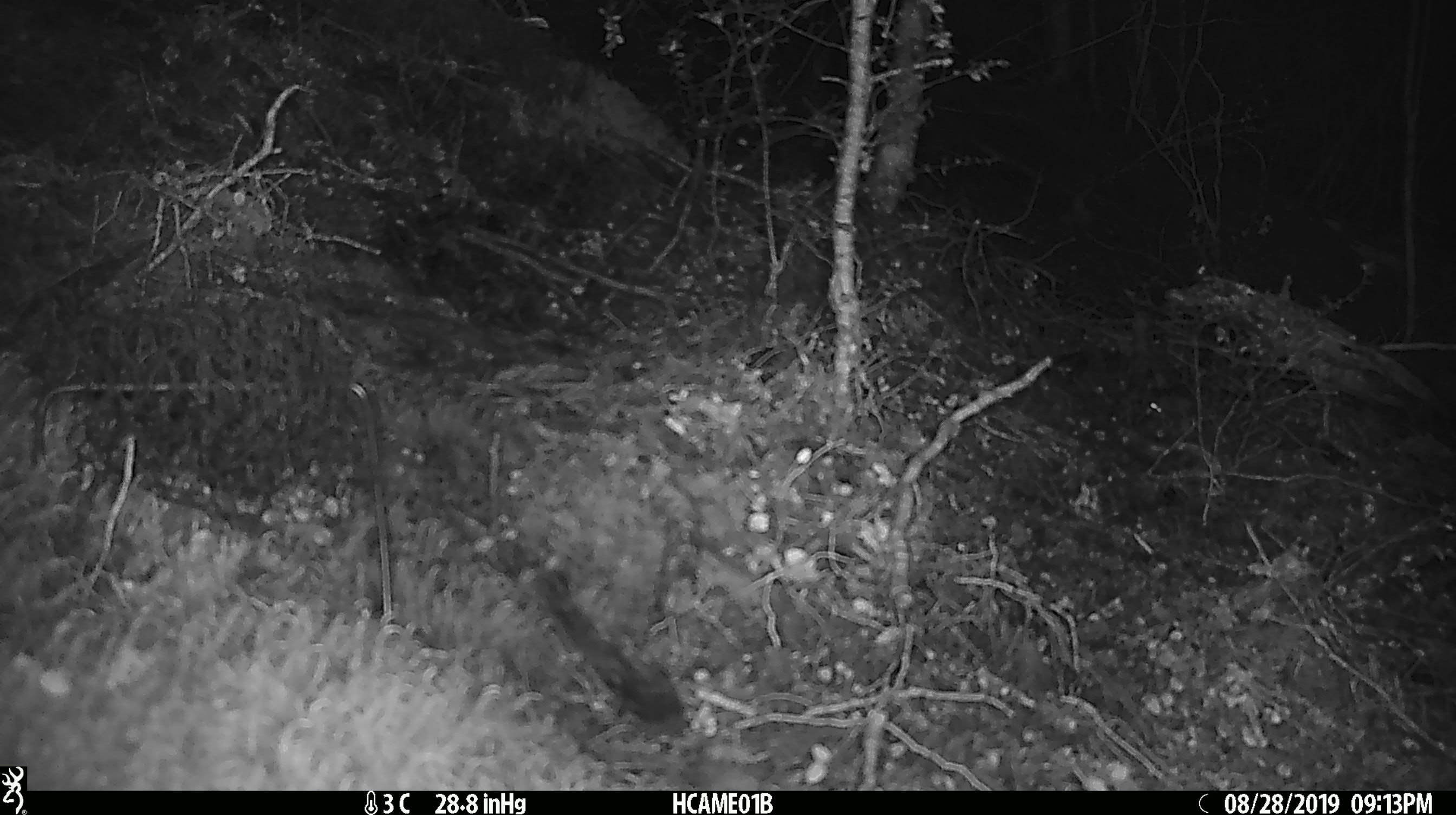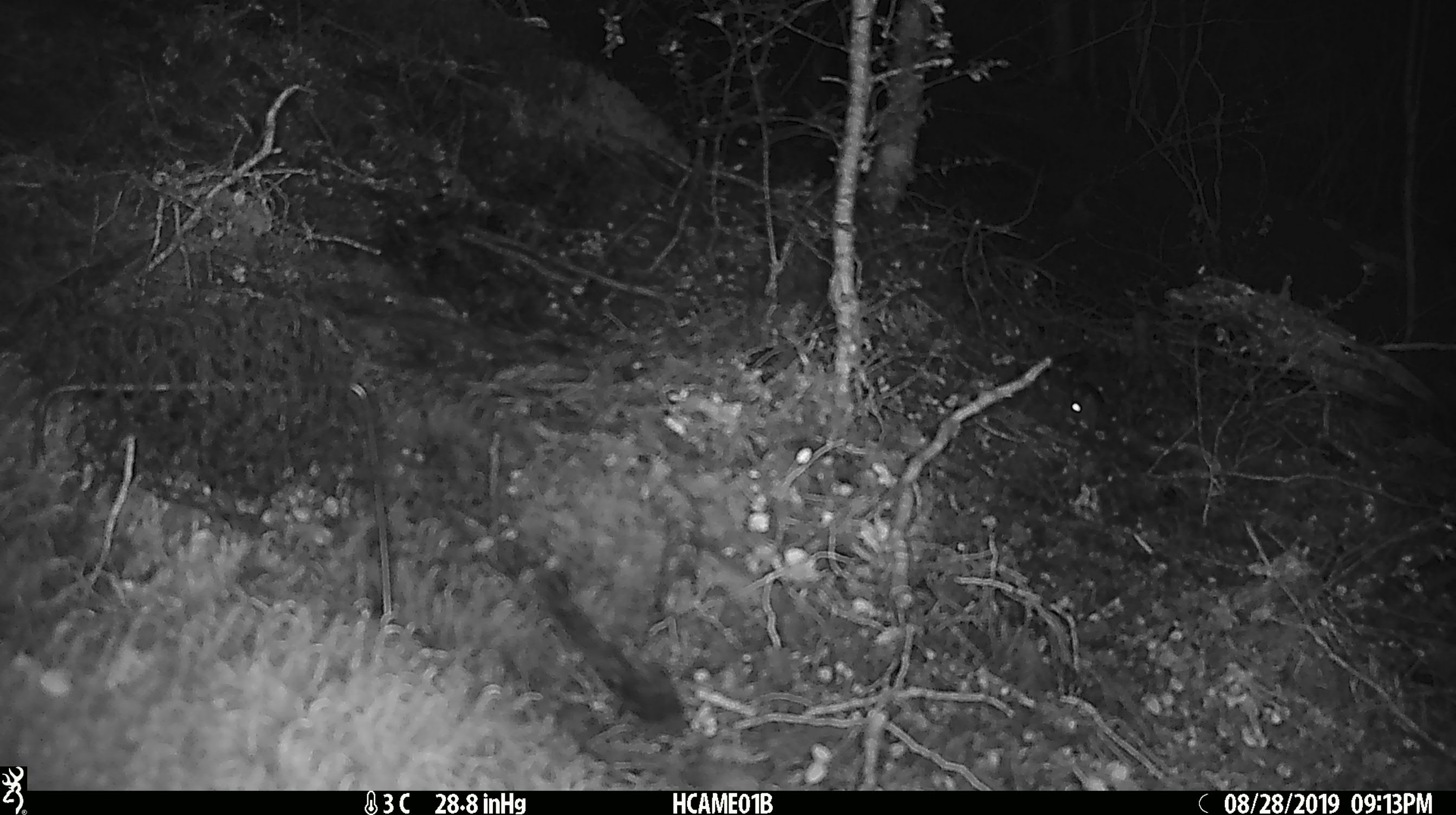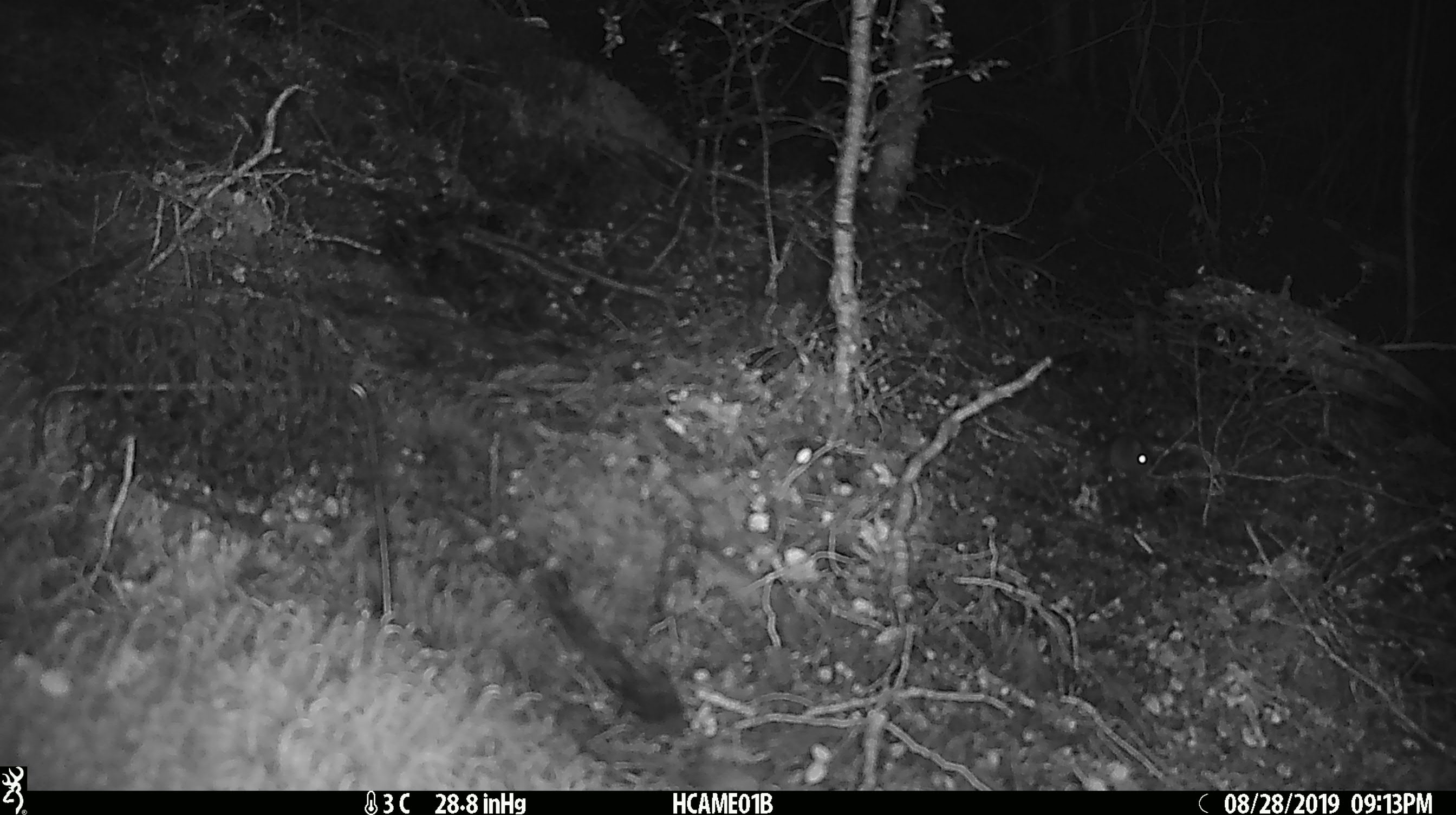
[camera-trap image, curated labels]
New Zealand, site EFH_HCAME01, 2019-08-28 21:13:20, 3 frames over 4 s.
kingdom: Animalia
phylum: Chordata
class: Mammalia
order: Rodentia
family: Muridae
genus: Mus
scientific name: Mus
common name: mouse